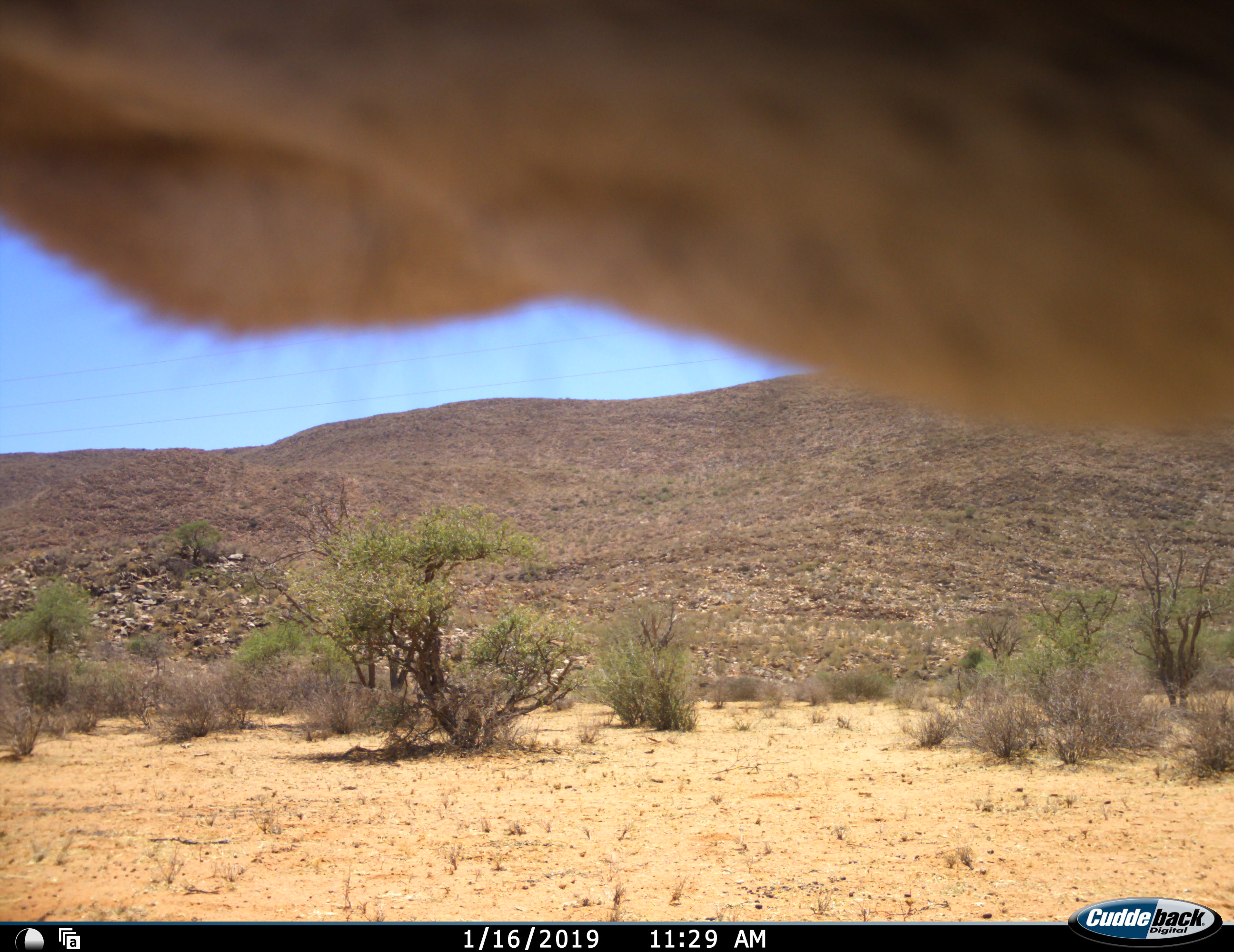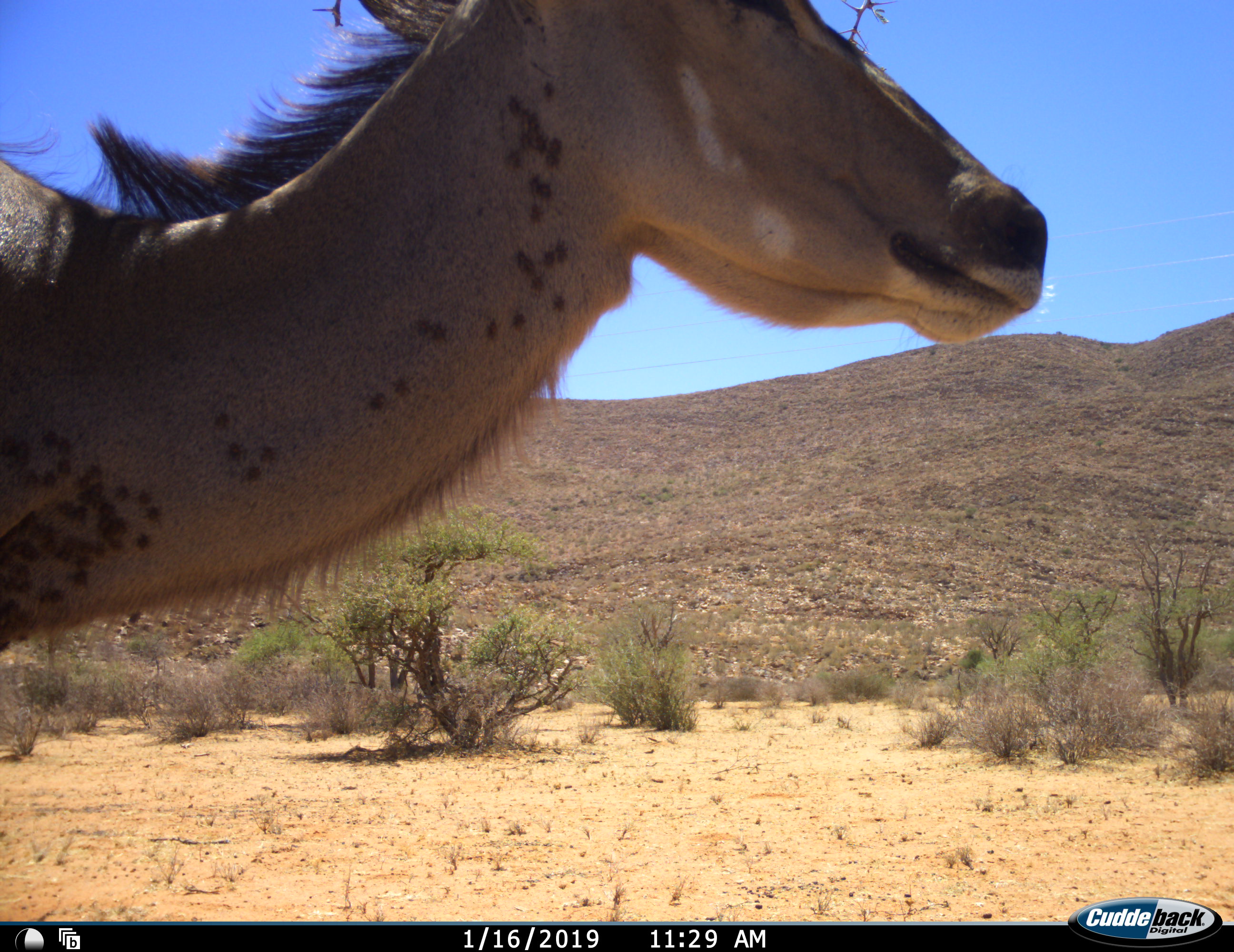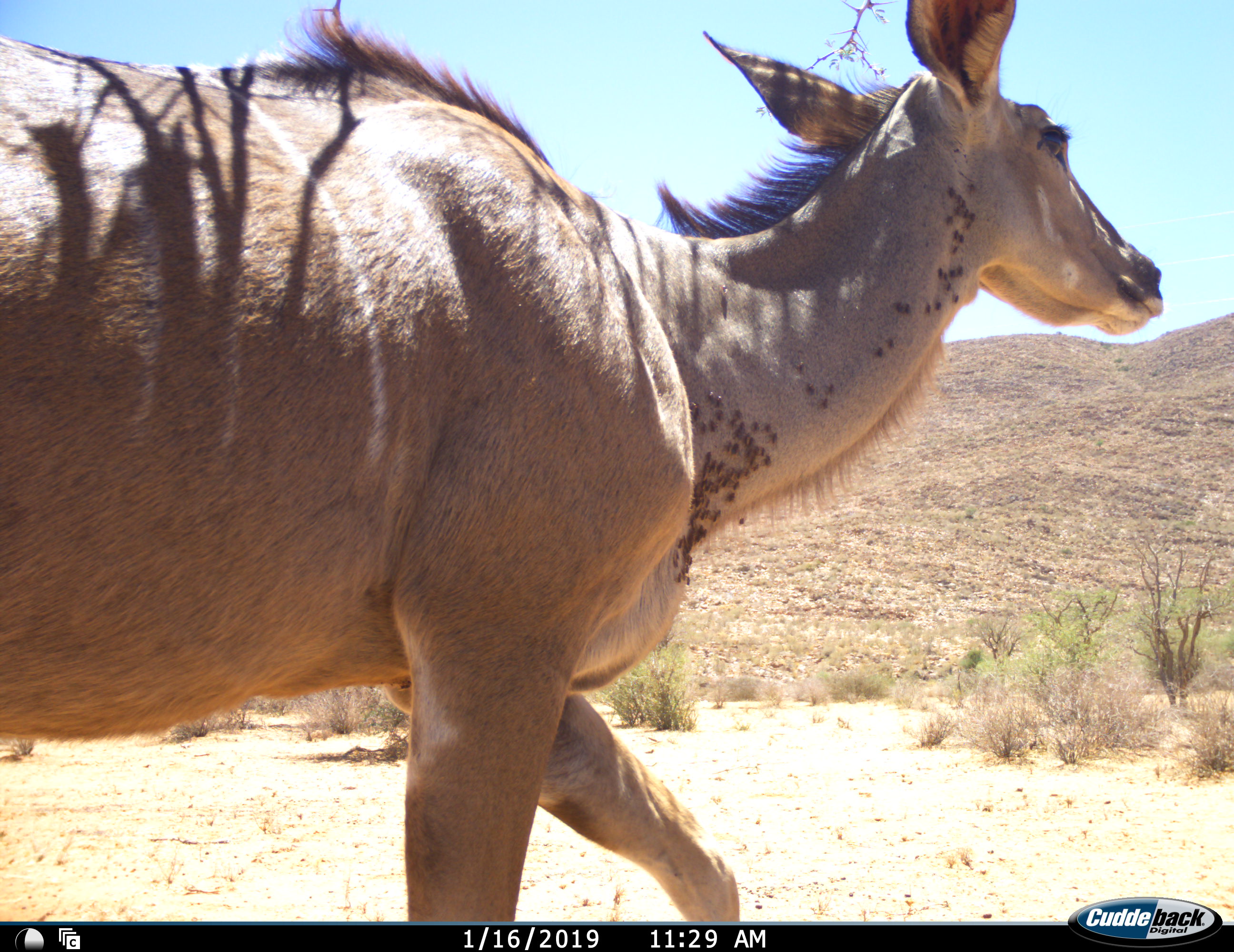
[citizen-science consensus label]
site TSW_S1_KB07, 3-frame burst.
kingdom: Animalia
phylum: Chordata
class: Mammalia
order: Artiodactyla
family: Bovidae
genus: Tragelaphus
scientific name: Tragelaphus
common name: kudu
Kudu (Tragelaphus), count 1. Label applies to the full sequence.